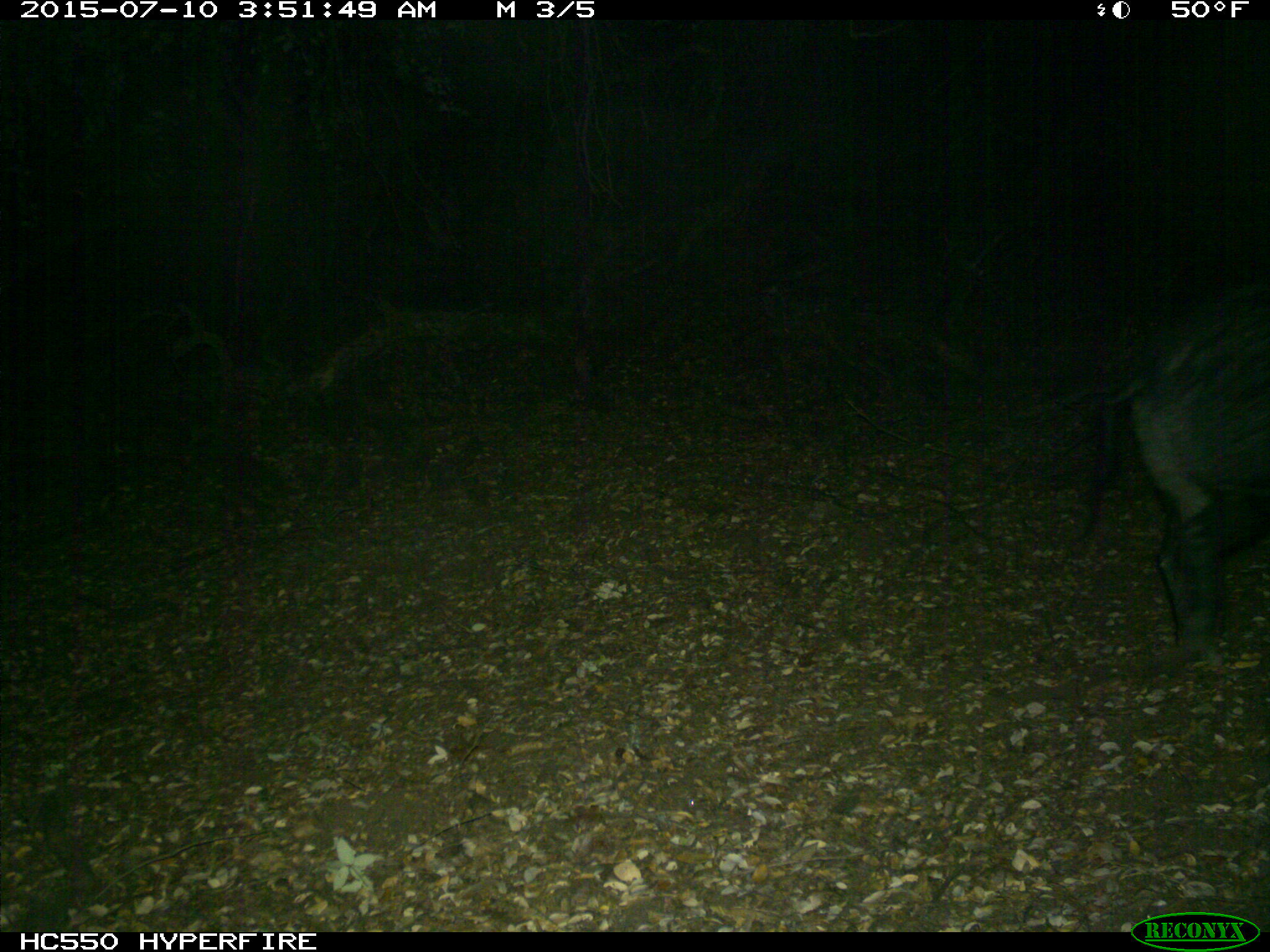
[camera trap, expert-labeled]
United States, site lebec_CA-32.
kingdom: Animalia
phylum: Chordata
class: Mammalia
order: Artiodactyla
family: Suidae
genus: Sus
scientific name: Sus scrofa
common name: wild boar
Sus scrofa (wild boar).